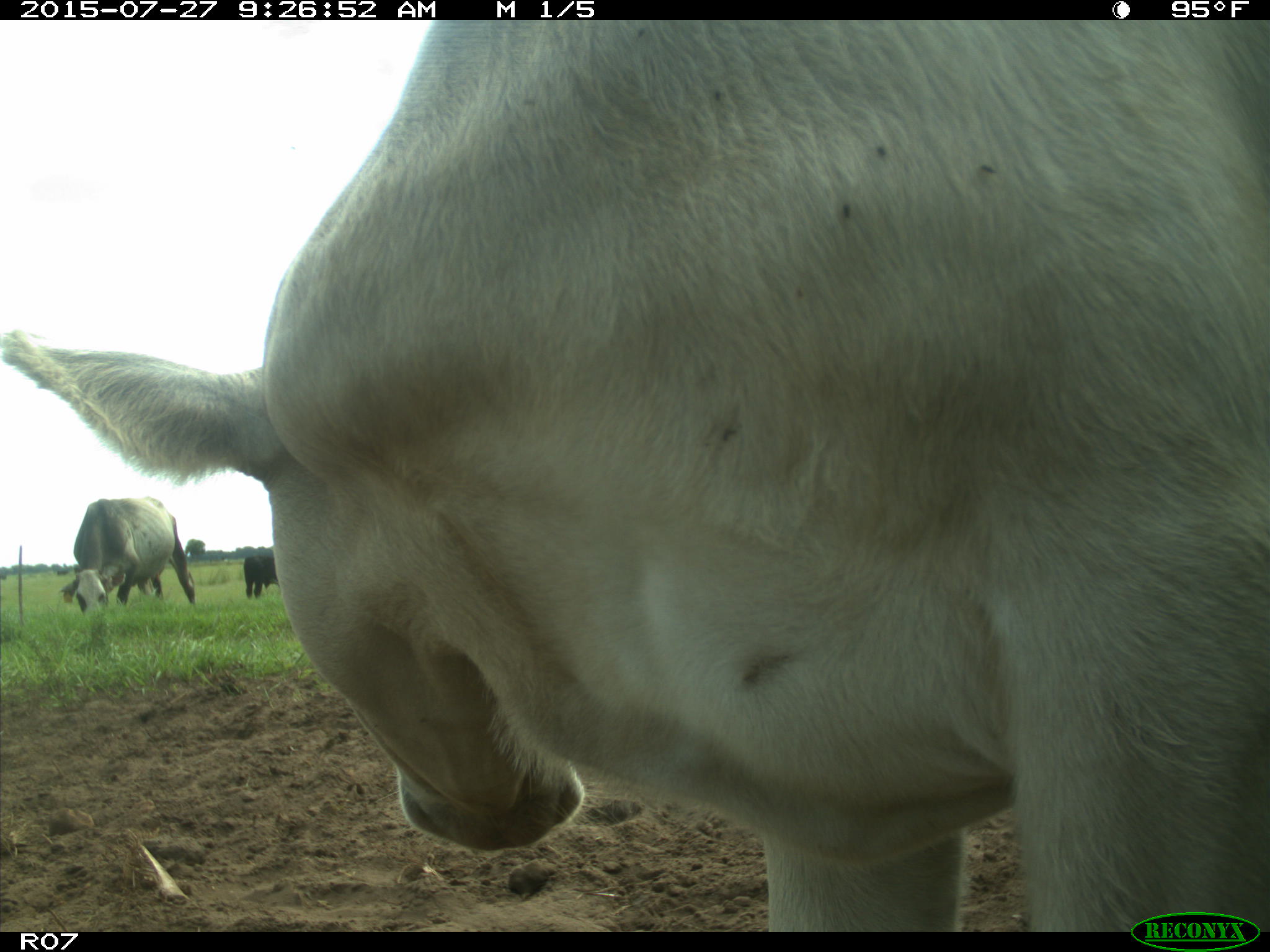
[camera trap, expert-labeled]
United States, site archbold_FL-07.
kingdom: Animalia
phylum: Chordata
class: Mammalia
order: Artiodactyla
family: Bovidae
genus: Bos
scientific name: Bos taurus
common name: domestic cow